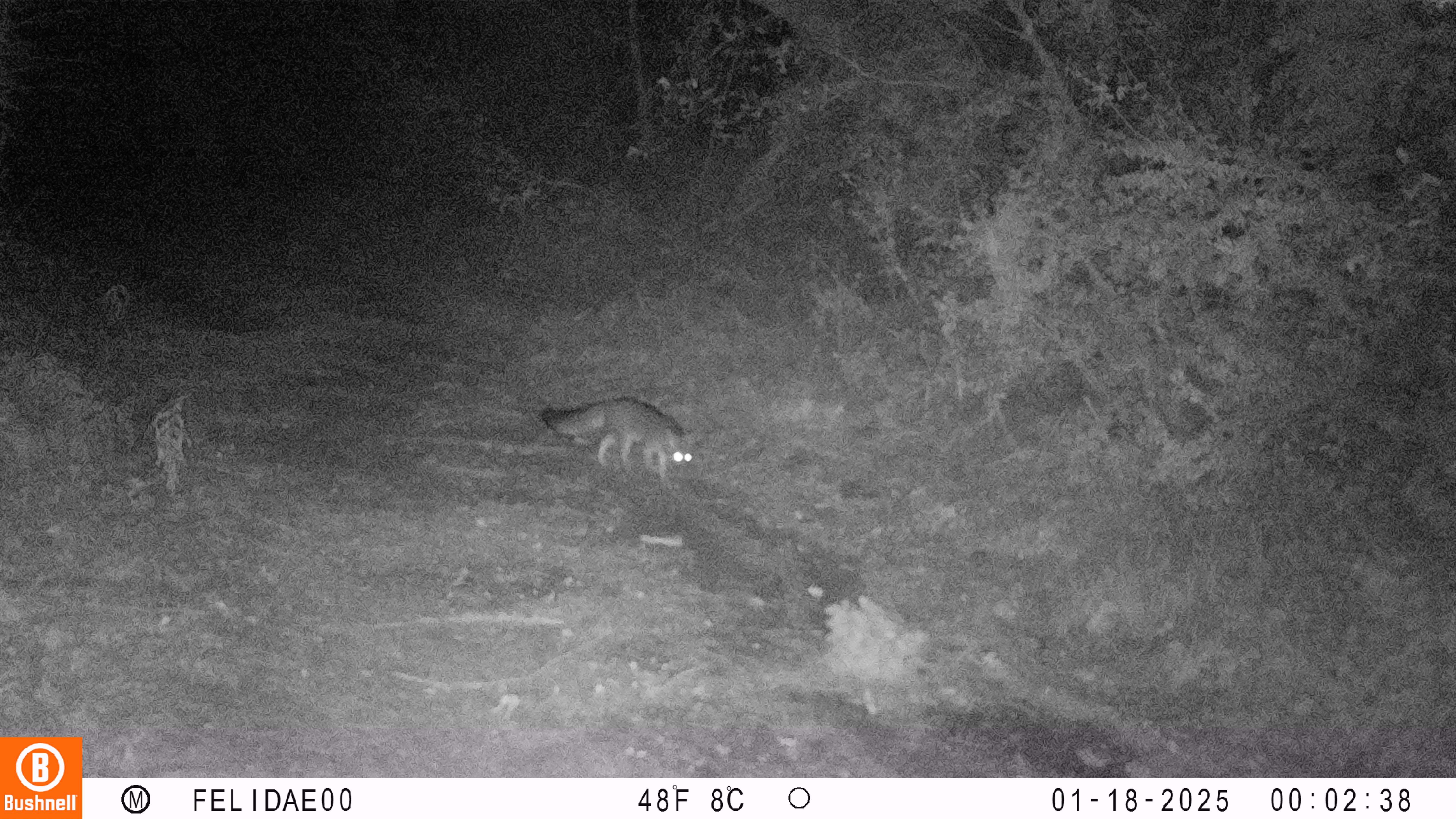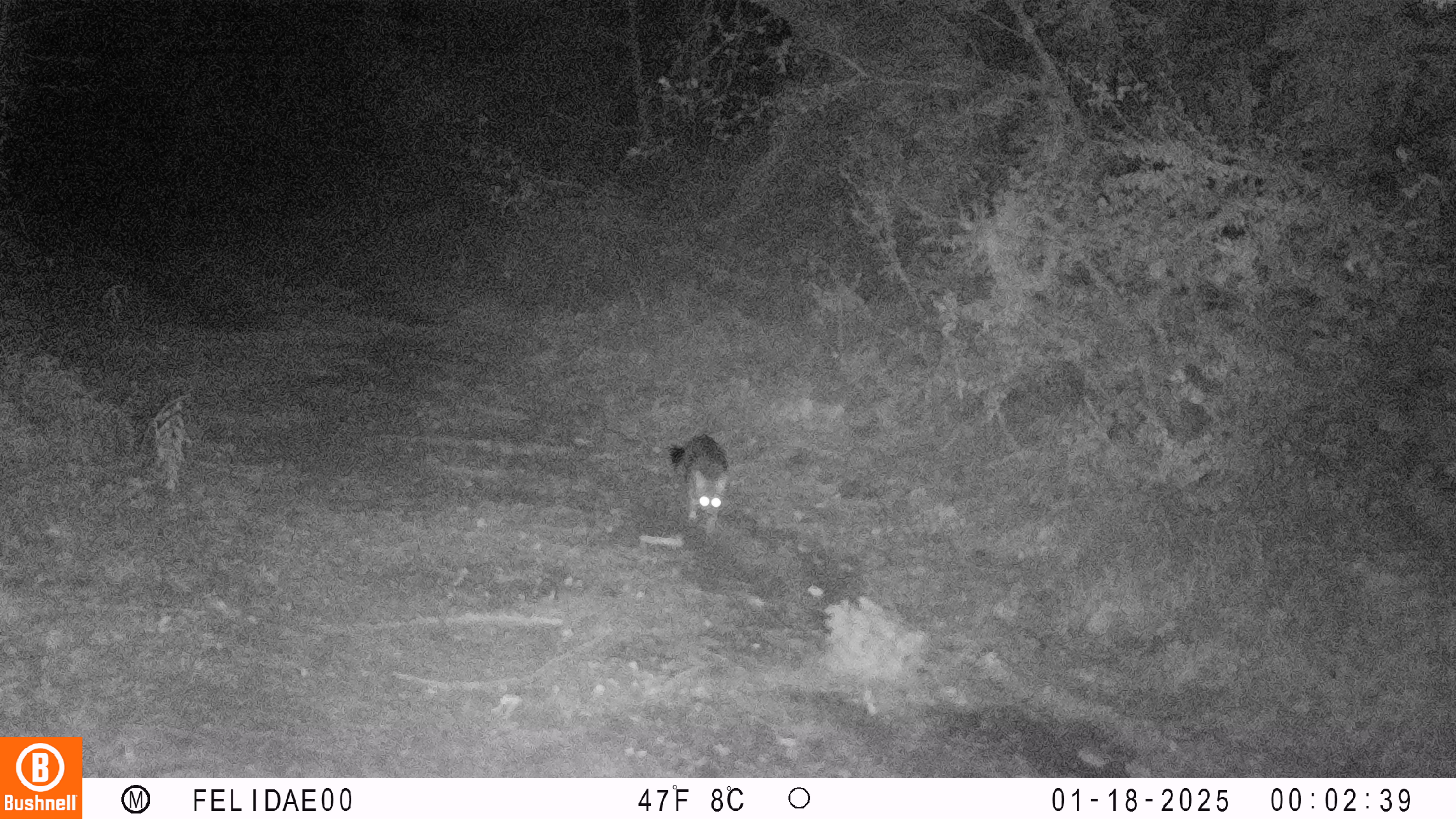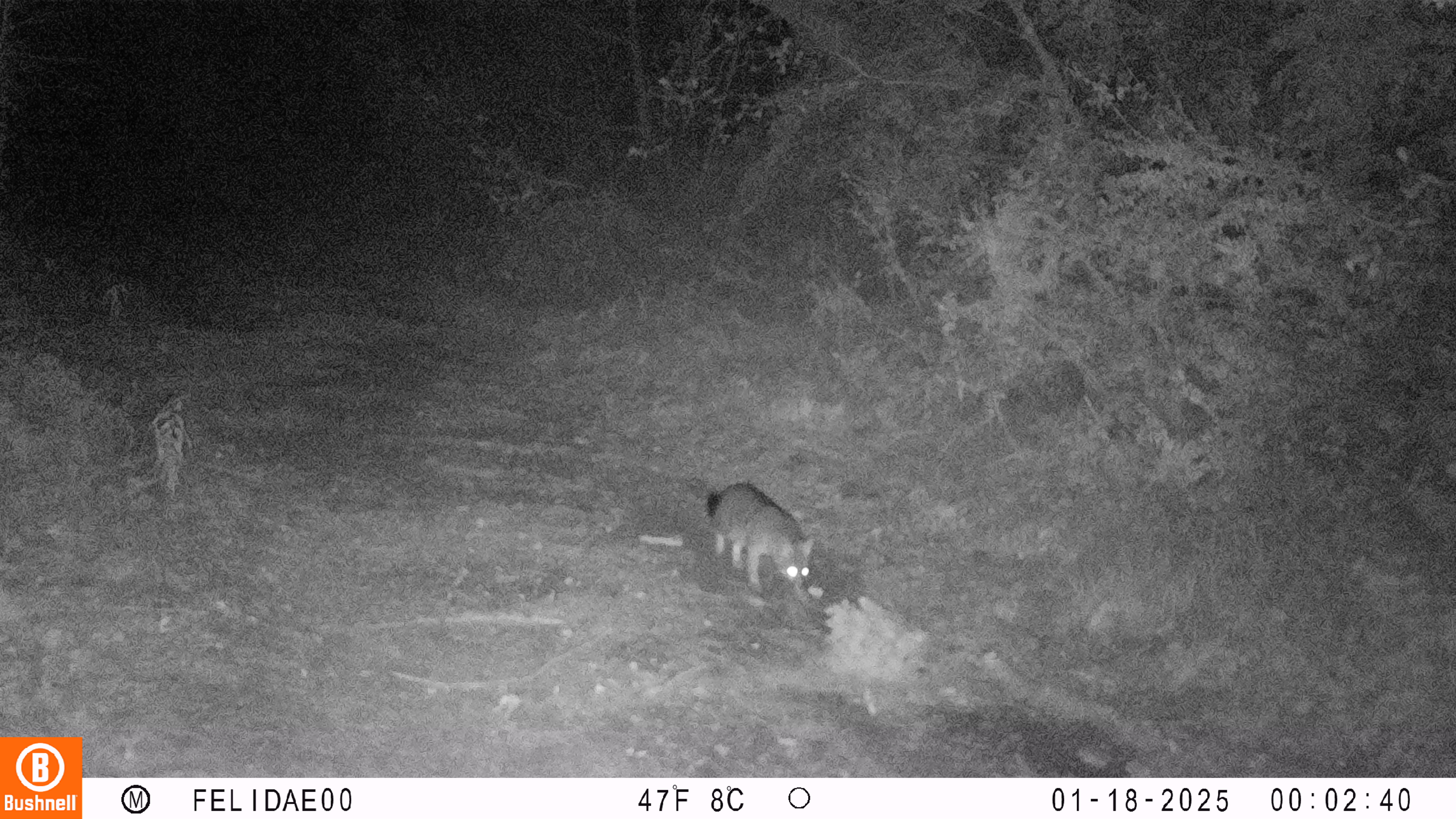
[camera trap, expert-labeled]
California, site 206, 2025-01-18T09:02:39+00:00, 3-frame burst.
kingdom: Animalia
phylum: Chordata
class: Mammalia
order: Carnivora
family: Canidae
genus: Urocyon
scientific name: Urocyon cinereoargenteus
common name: gray fox